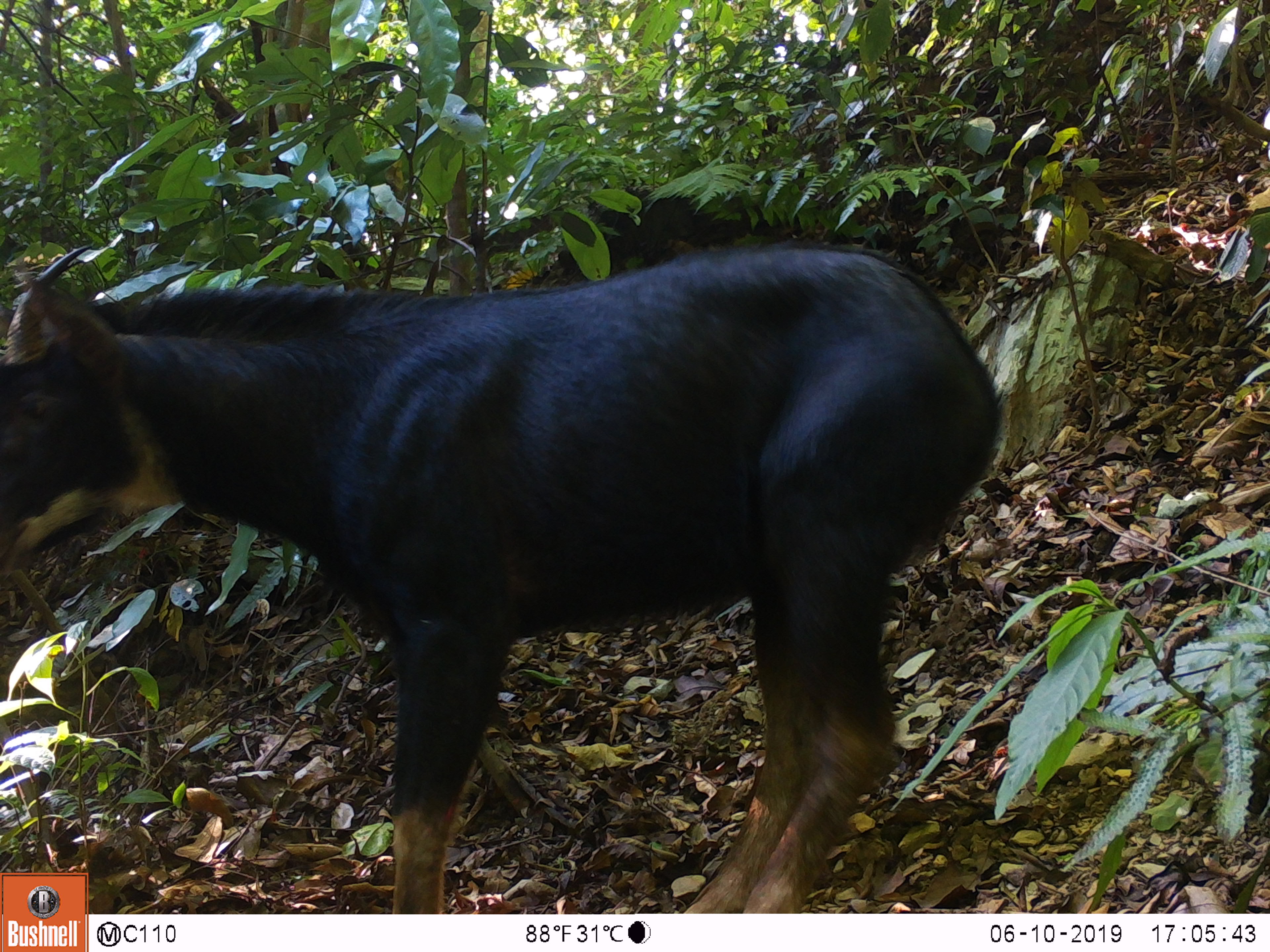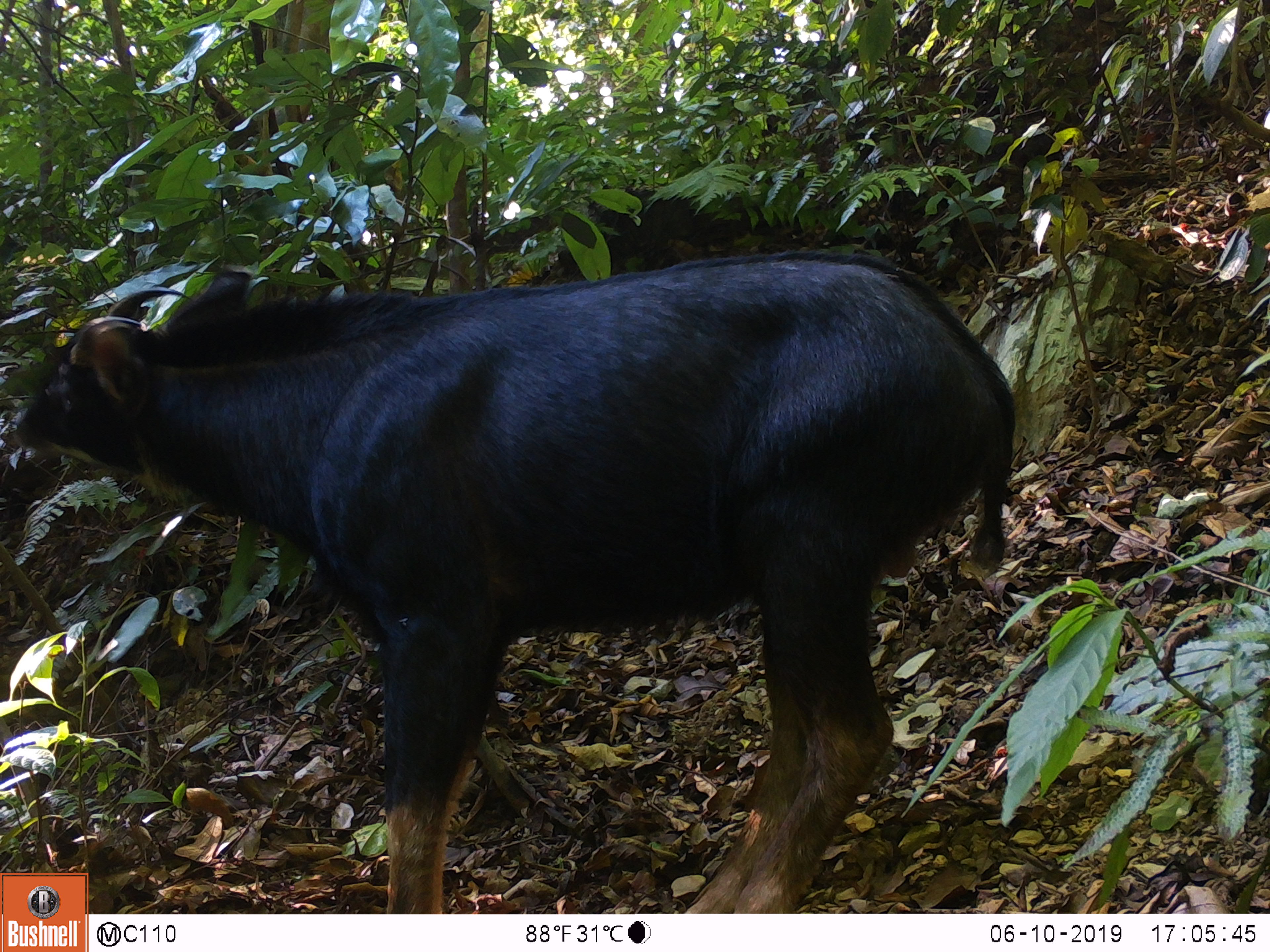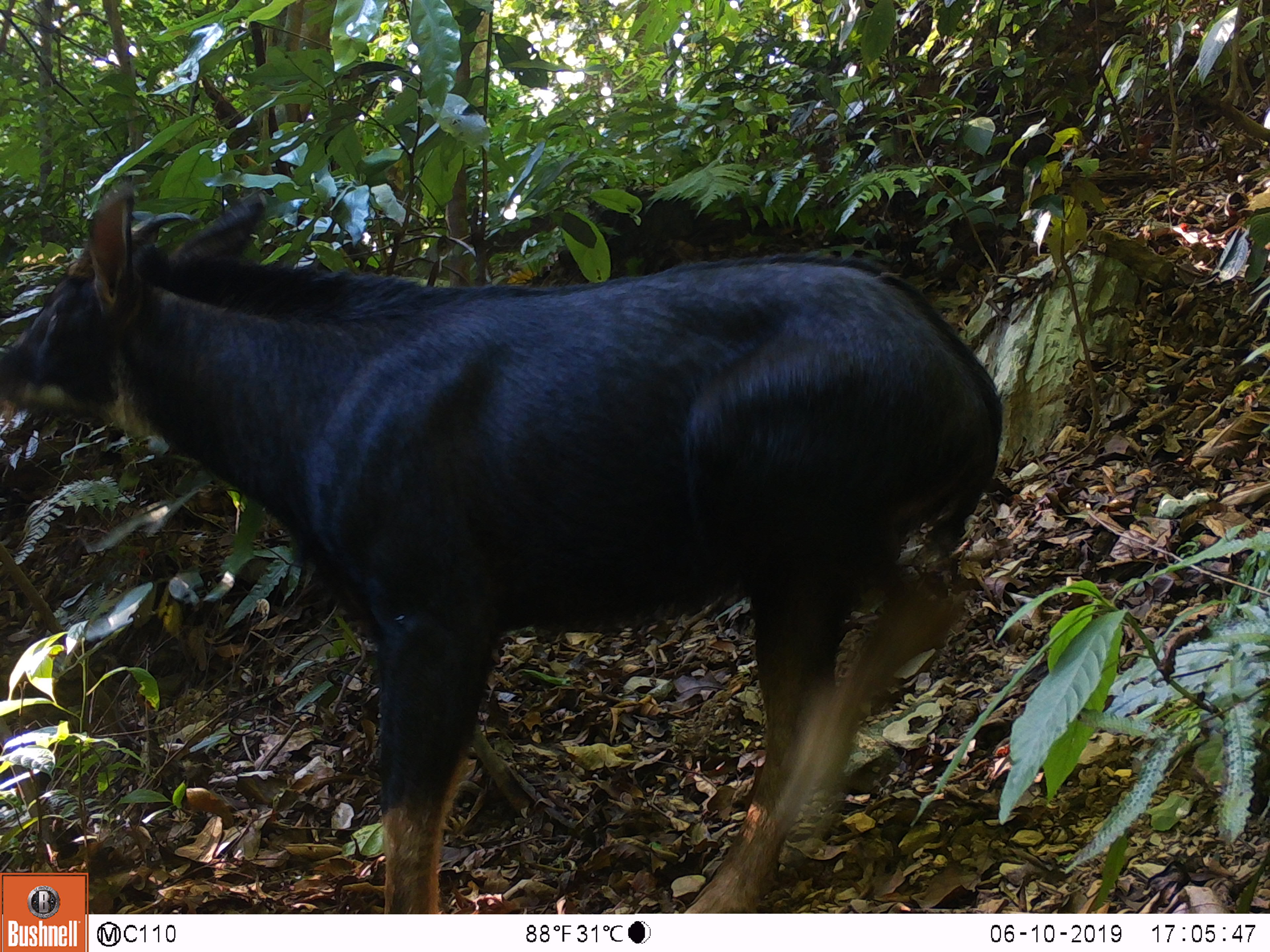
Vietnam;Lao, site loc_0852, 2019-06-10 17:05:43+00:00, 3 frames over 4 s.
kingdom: Animalia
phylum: Chordata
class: Mammalia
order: Artiodactyla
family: Bovidae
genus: Capricornis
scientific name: Capricornis sumatraensis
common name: chinese serow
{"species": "chinese serow (Capricornis sumatraensis)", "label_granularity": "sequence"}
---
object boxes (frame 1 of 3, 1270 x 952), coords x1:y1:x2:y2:
chinese serow: 0:237:1000:914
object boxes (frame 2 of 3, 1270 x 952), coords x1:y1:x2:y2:
chinese serow: 10:243:1017:914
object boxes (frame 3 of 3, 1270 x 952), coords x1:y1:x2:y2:
chinese serow: 0:180:1003:914